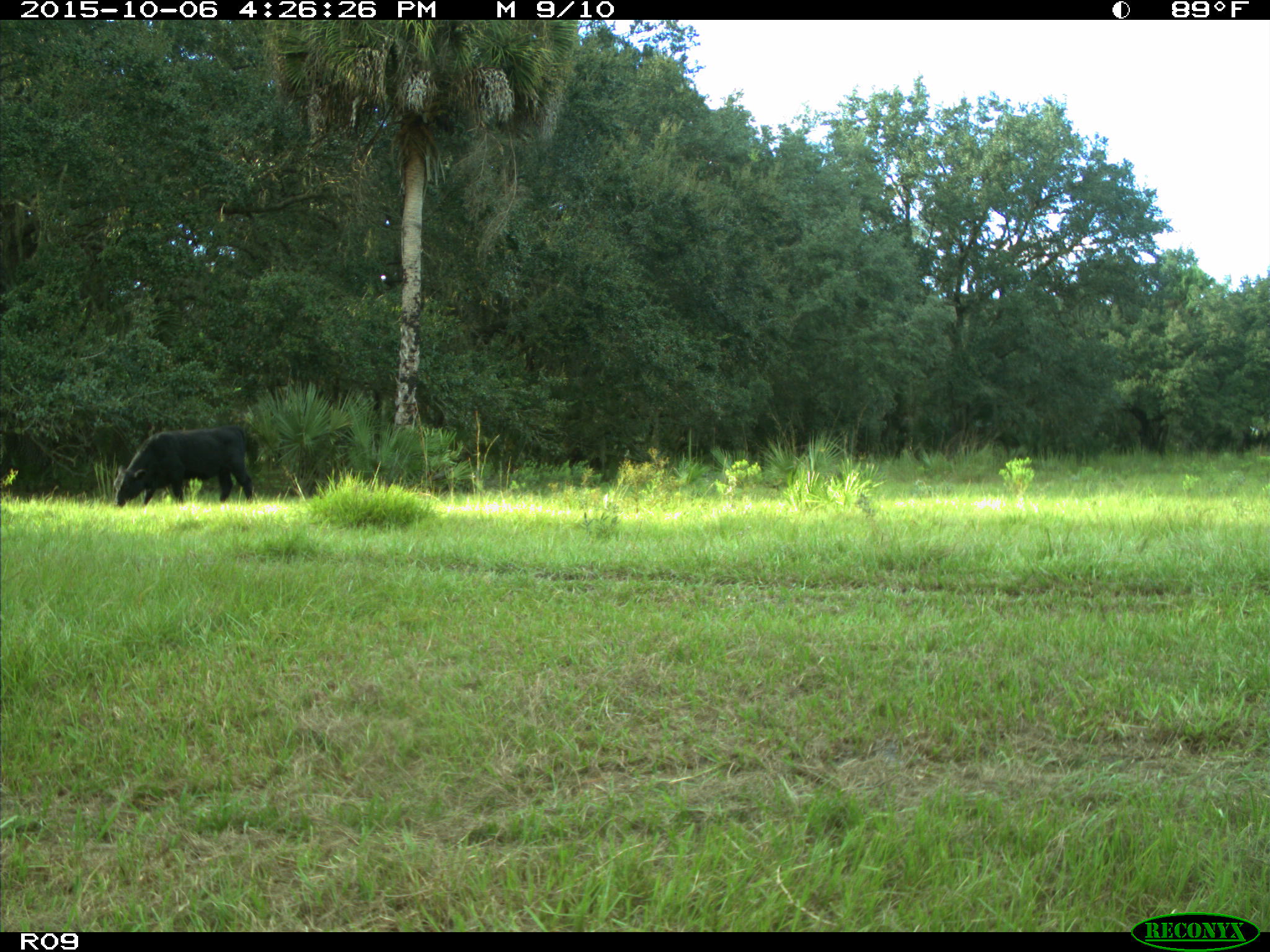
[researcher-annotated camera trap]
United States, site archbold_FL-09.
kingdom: Animalia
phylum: Chordata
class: Mammalia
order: Artiodactyla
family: Bovidae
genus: Bos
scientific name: Bos taurus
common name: domestic cow